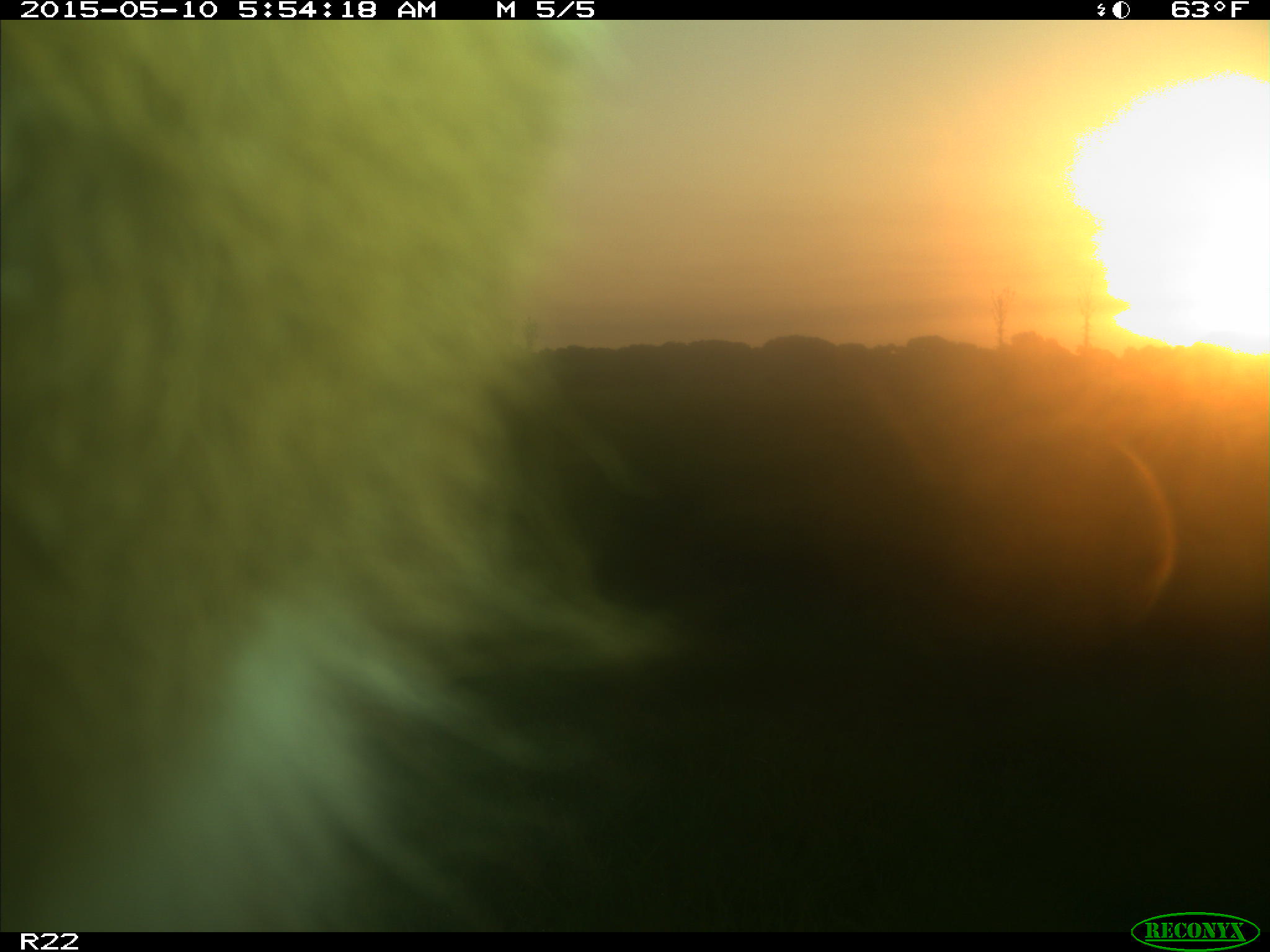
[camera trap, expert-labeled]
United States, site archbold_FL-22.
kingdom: Animalia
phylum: Chordata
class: Mammalia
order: Artiodactyla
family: Bovidae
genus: Bos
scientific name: Bos taurus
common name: domestic cow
Bos taurus (domestic cow).